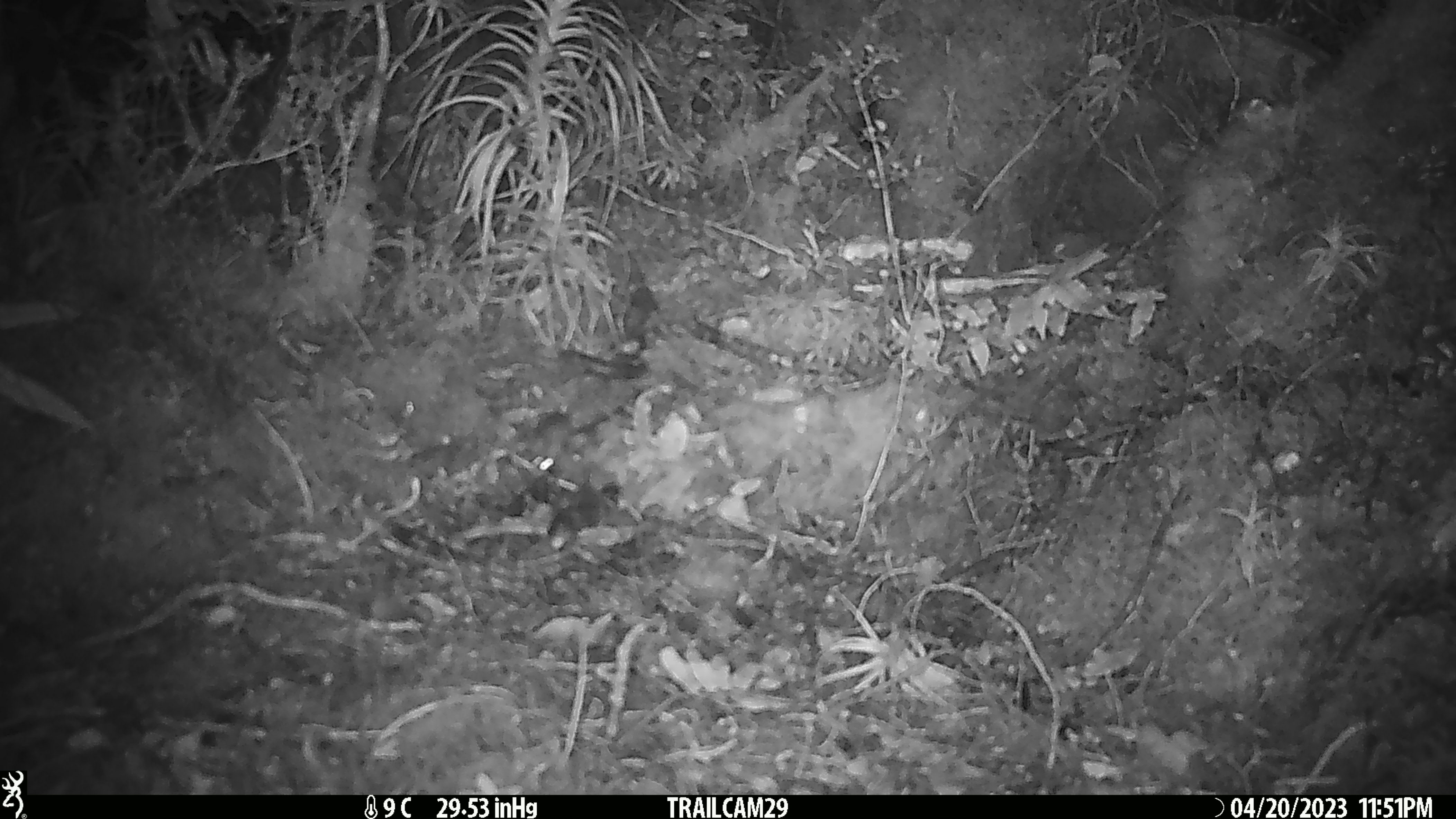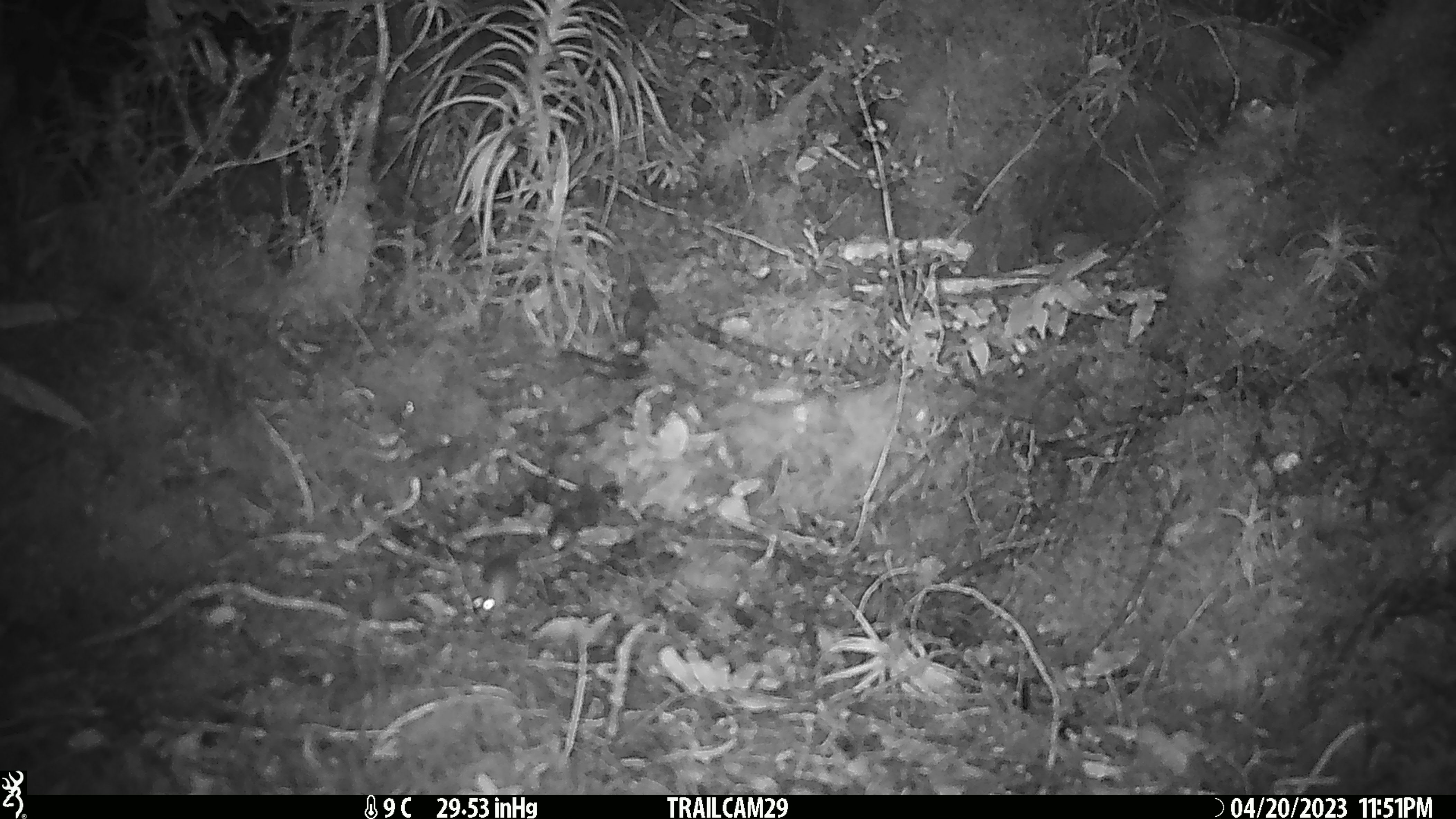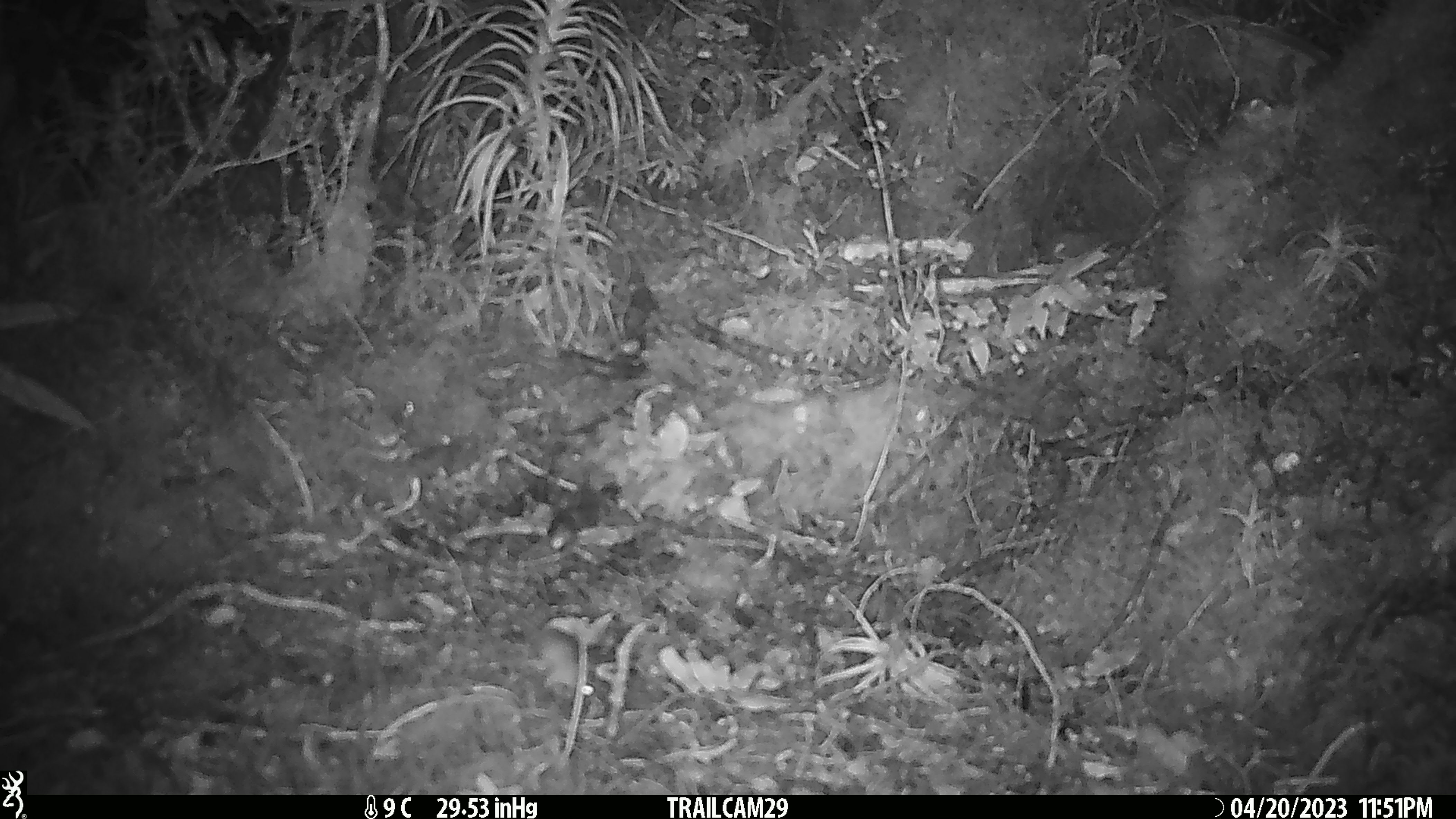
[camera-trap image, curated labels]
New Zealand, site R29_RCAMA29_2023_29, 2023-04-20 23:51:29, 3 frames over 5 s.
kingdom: Animalia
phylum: Chordata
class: Mammalia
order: Rodentia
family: Muridae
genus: Mus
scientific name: Mus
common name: mouse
Mouse (Mus).